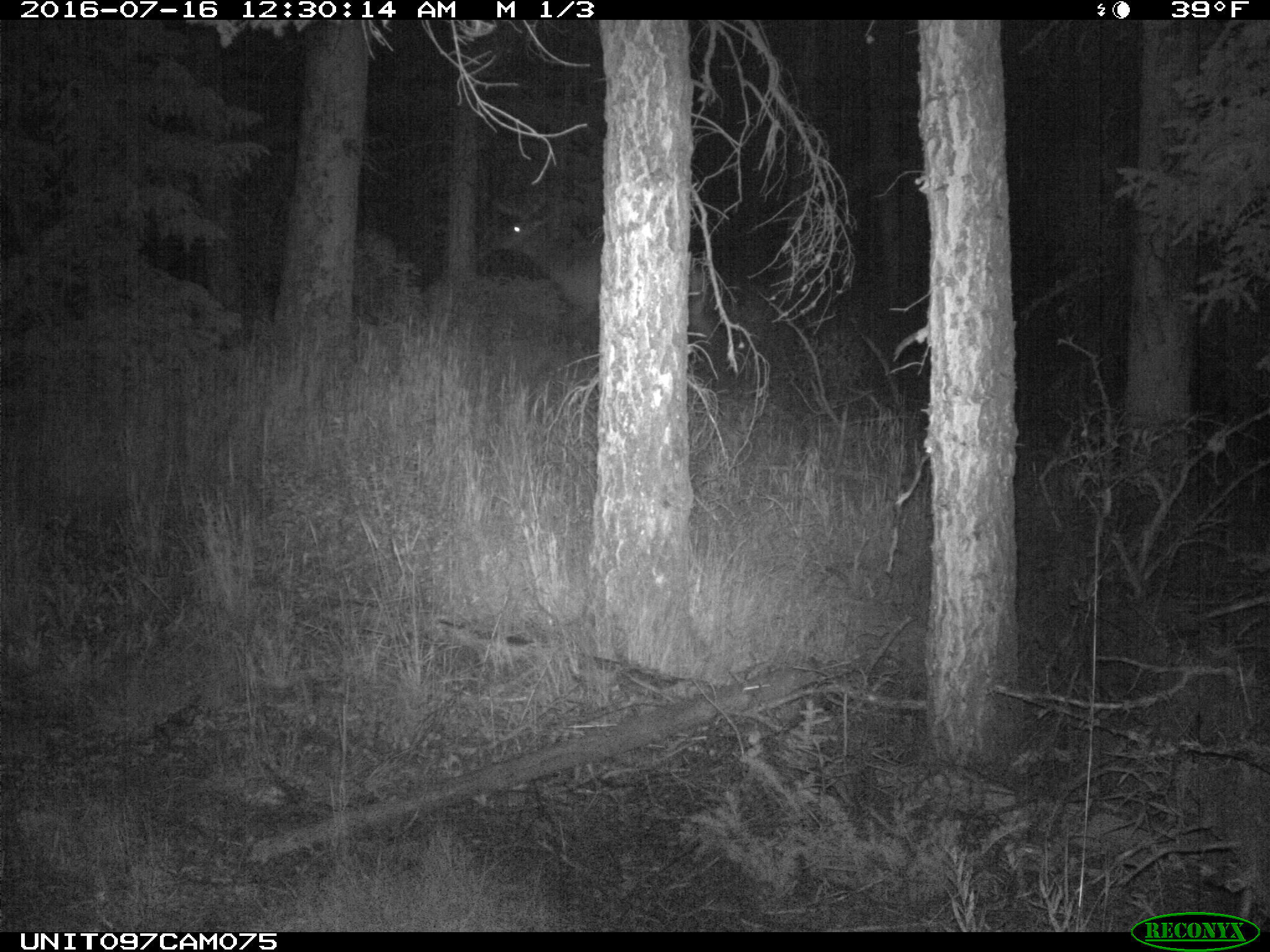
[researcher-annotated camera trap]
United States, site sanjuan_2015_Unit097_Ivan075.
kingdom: Animalia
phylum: Chordata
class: Mammalia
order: Artiodactyla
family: Cervidae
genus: Cervus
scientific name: Cervus elaphus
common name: red deer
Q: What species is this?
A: Cervus elaphus (red deer).